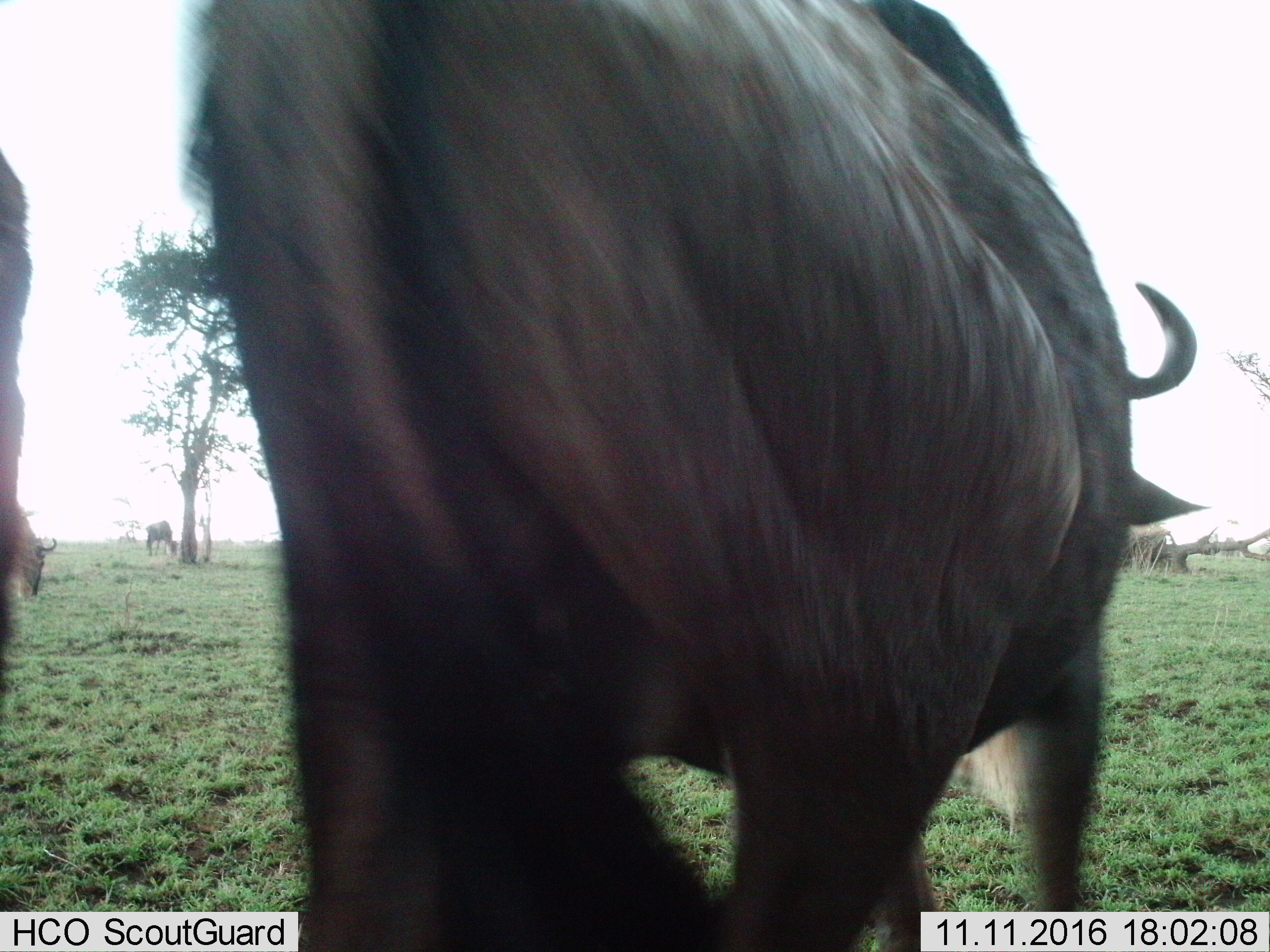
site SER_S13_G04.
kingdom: Animalia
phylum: Chordata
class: Mammalia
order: Artiodactyla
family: Bovidae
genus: Connochaetes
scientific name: Connochaetes taurinus taurinus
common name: blue wildebeest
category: wildebeestblue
Wildebeestblue (blue wildebeest) (Connochaetes taurinus taurinus), count 4. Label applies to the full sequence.